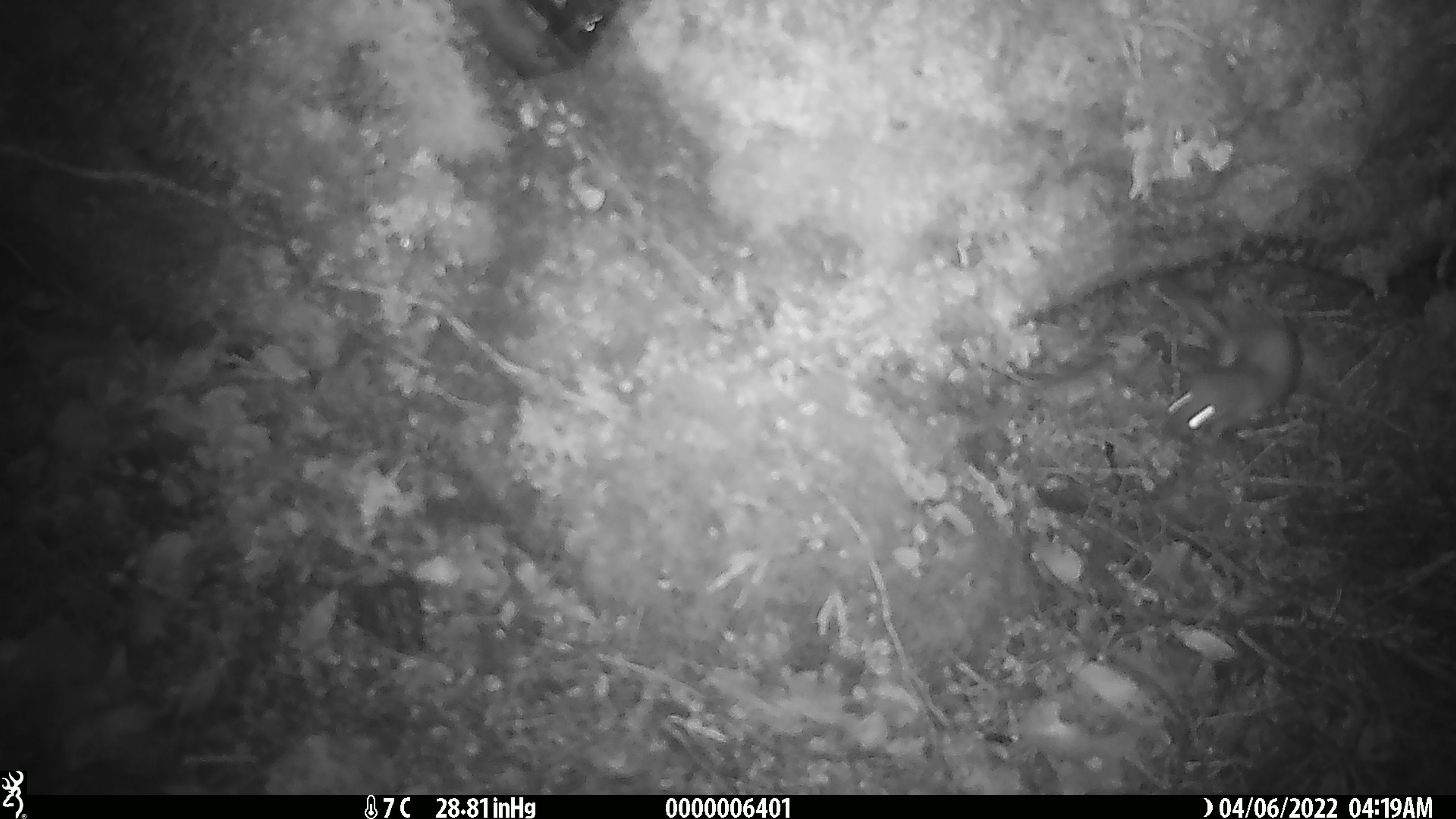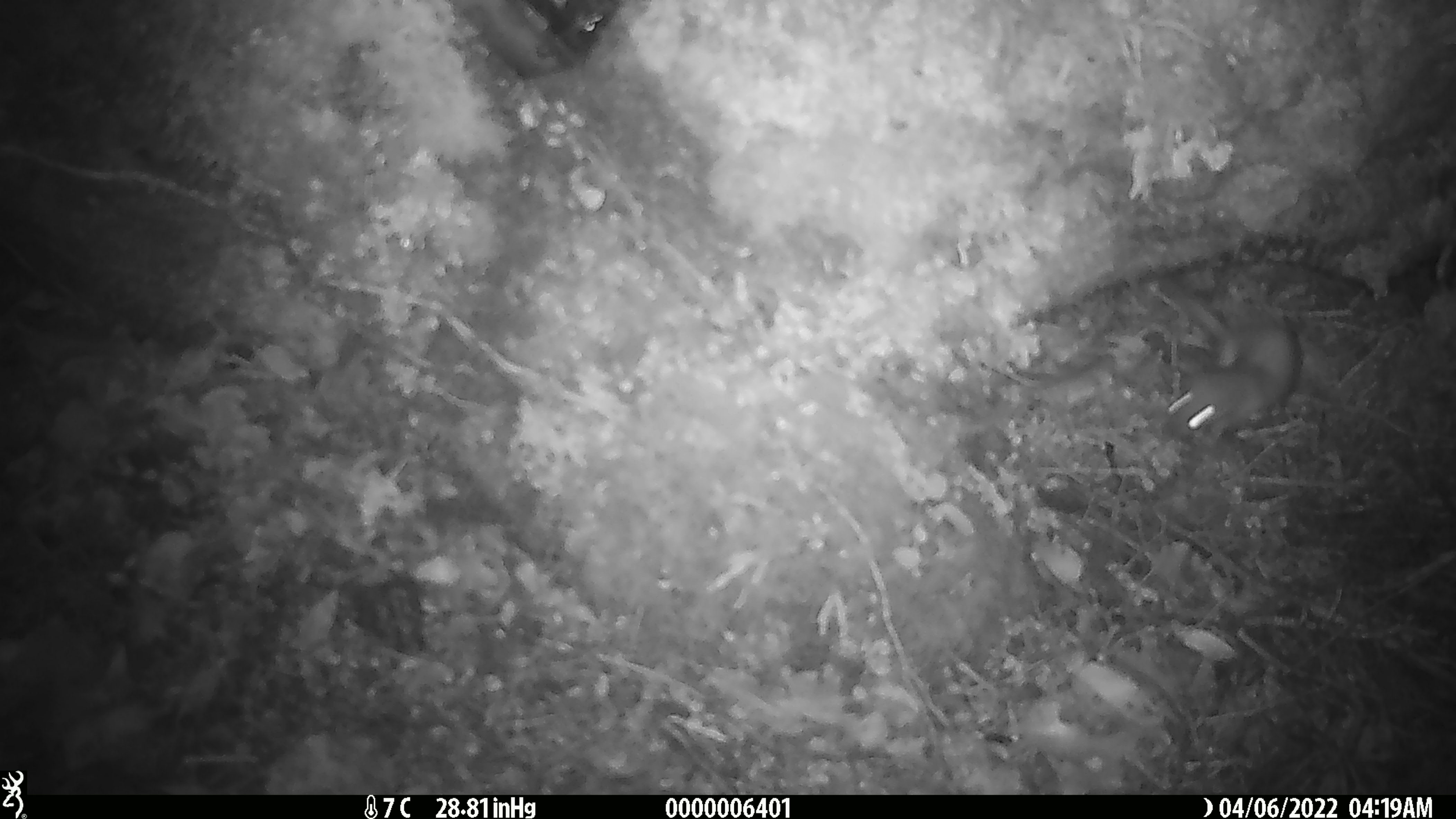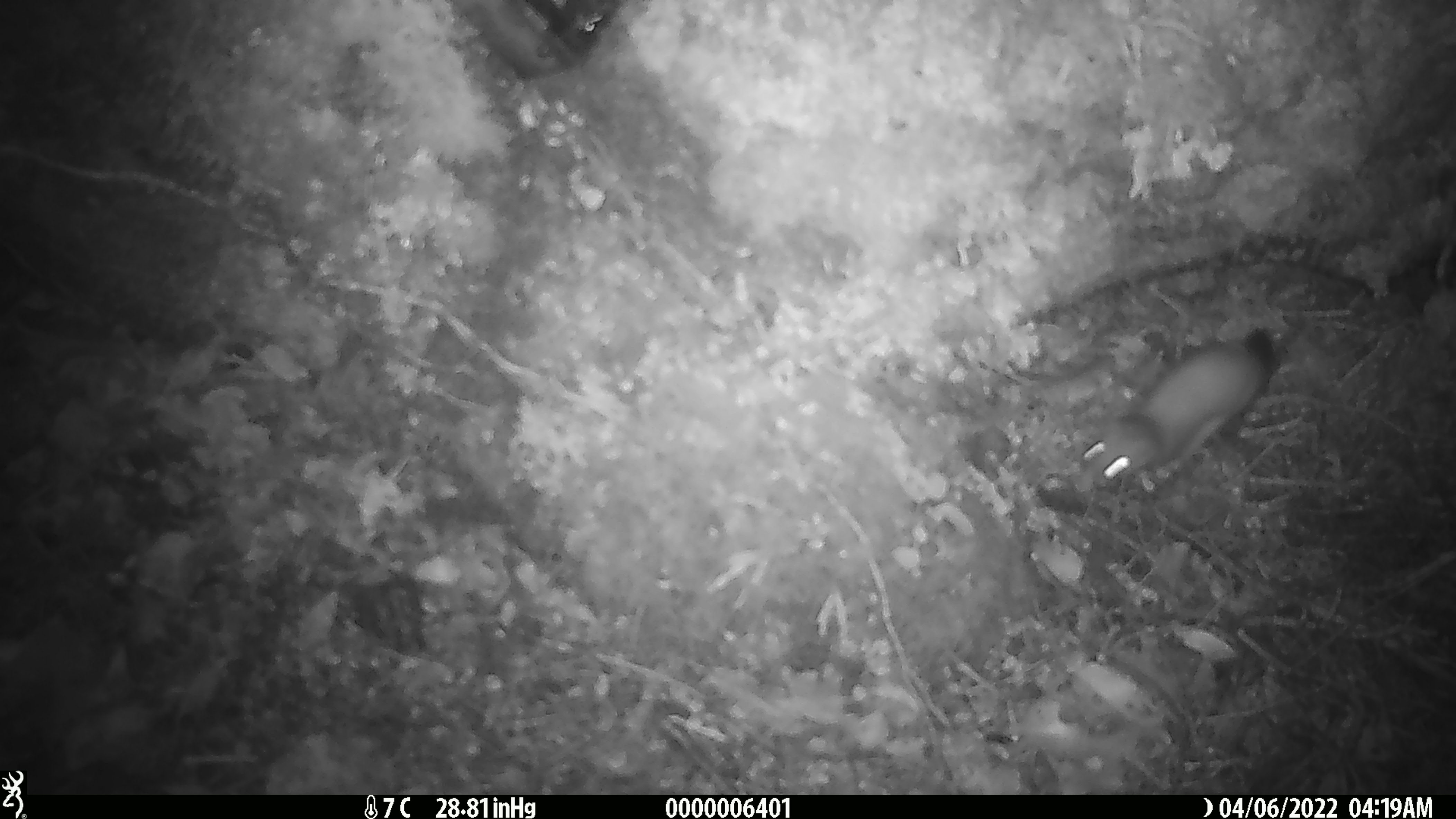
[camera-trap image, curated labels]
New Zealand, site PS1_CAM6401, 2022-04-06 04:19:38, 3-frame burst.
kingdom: Animalia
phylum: Chordata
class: Mammalia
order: Carnivora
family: Mustelidae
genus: Mustela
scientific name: Mustela erminea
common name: stoat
Stoat (Mustela erminea).